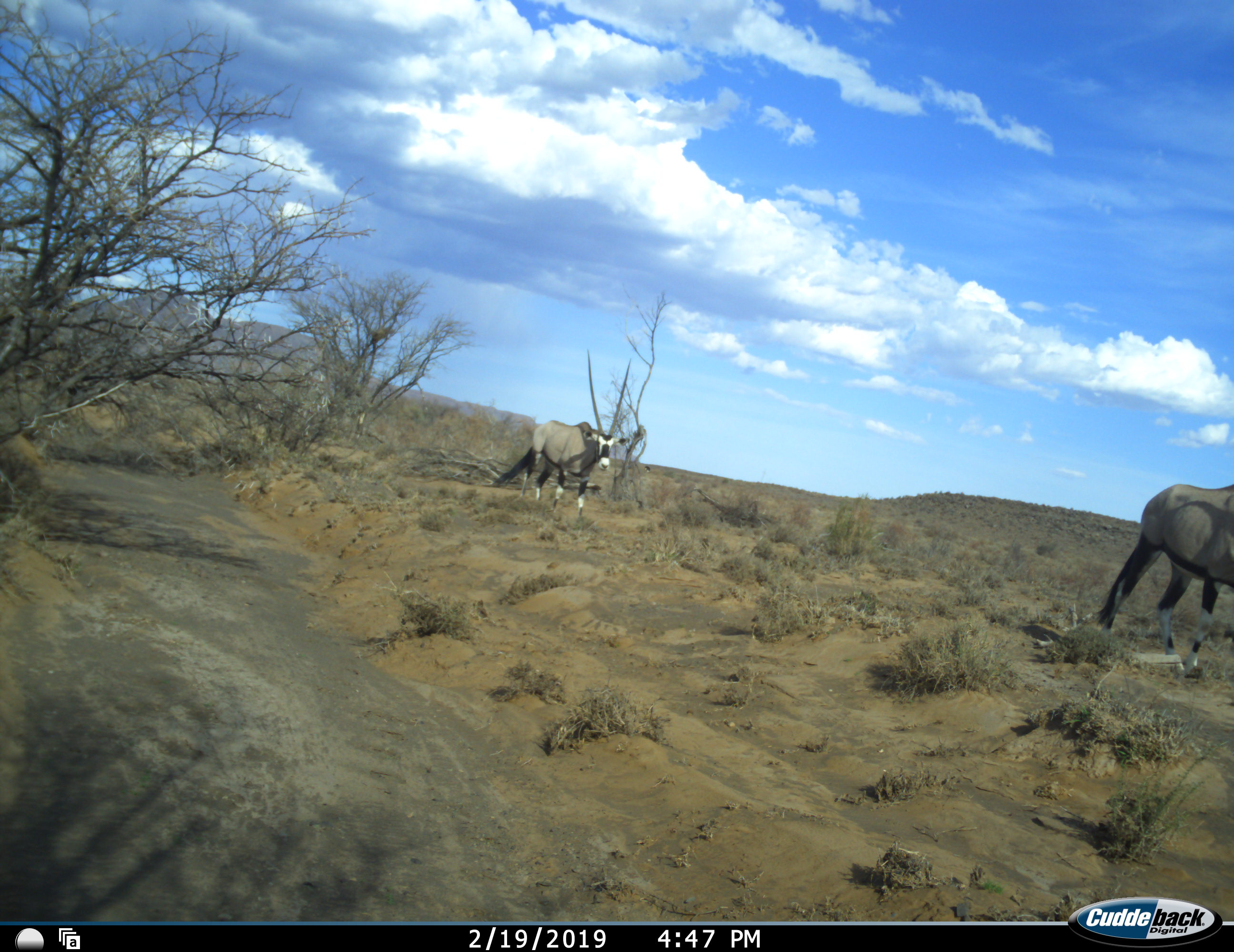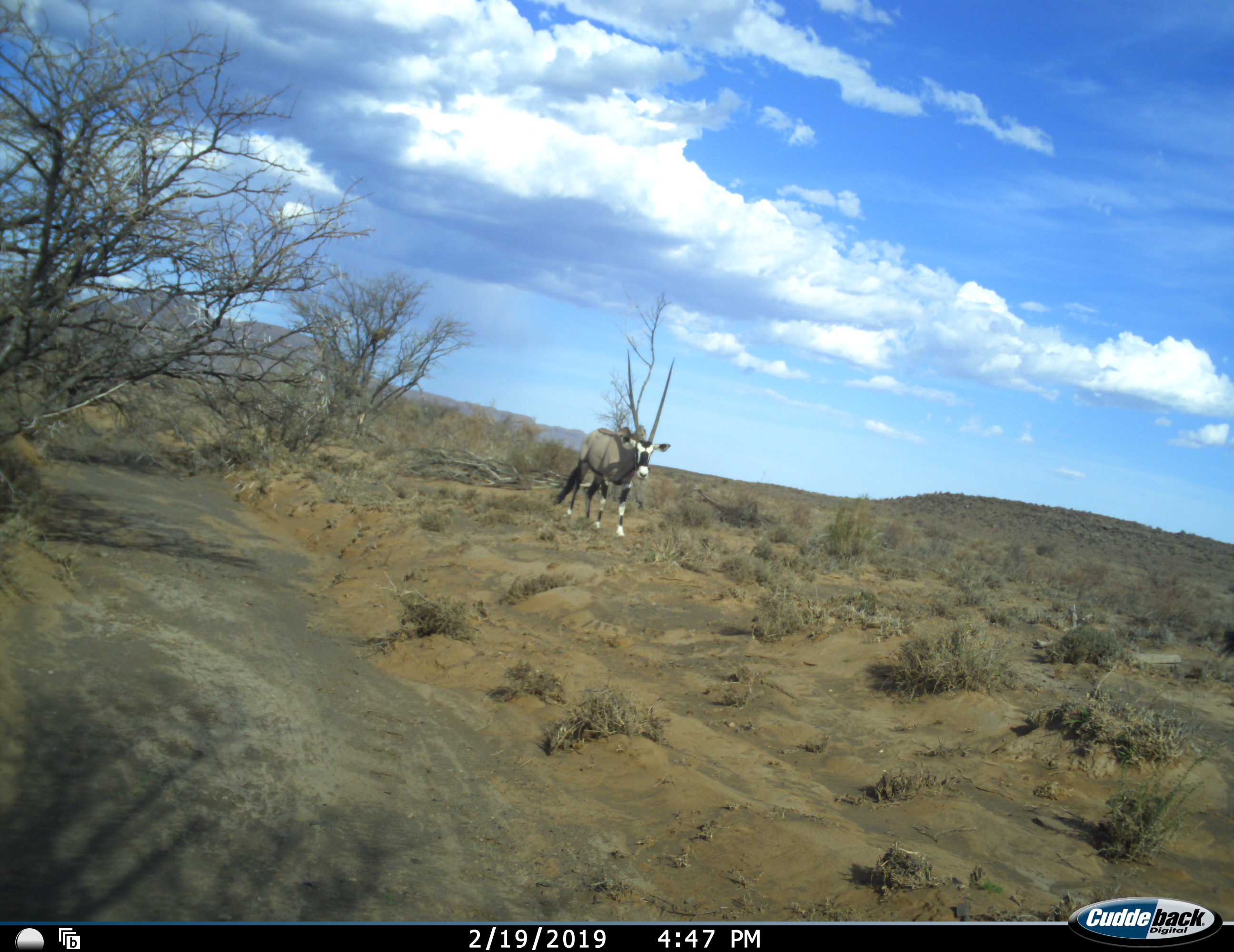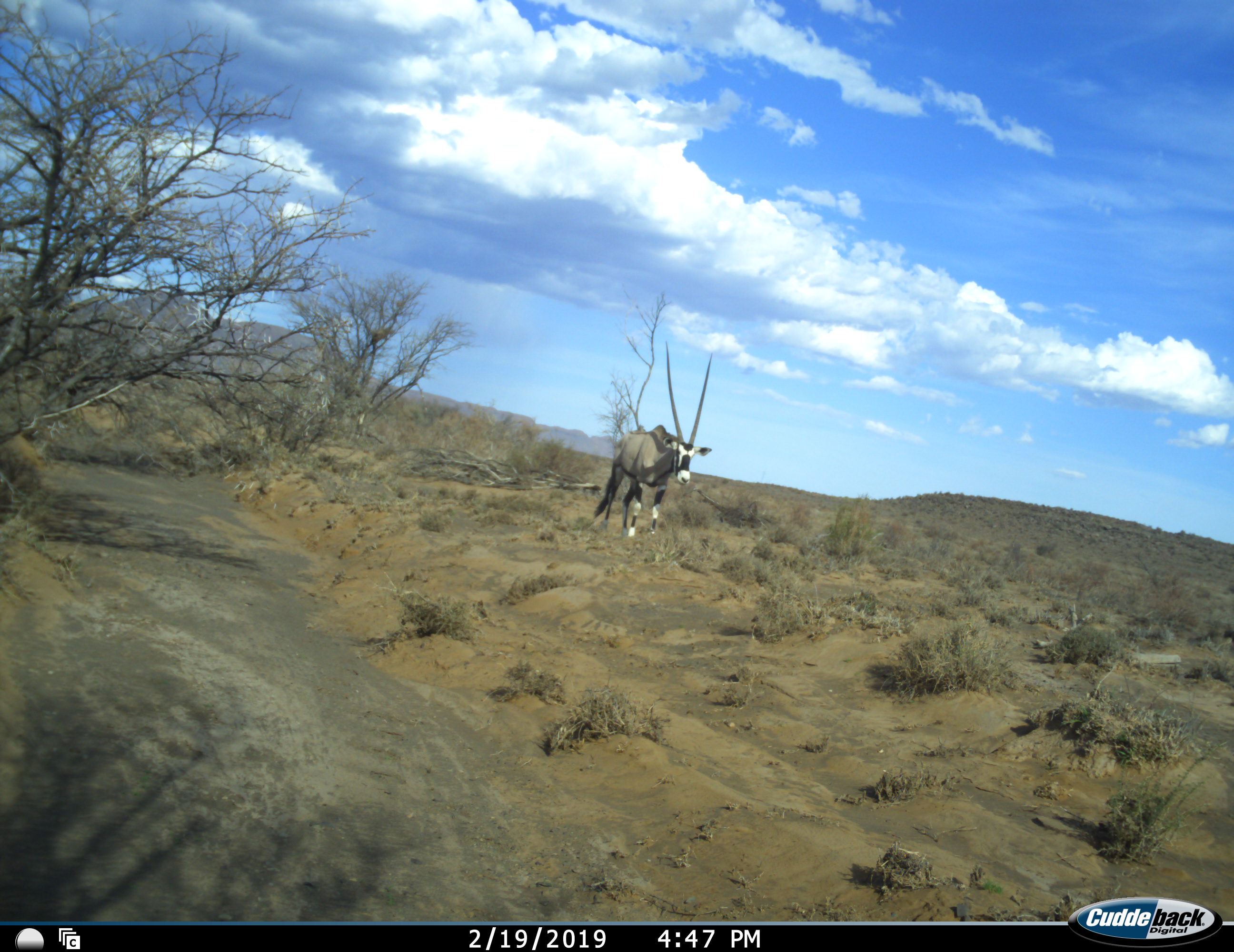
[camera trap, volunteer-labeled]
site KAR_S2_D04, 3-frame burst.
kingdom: Animalia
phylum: Chordata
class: Mammalia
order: Artiodactyla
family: Bovidae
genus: Oryx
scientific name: Oryx gazella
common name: gemsbok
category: oryx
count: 2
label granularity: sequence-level